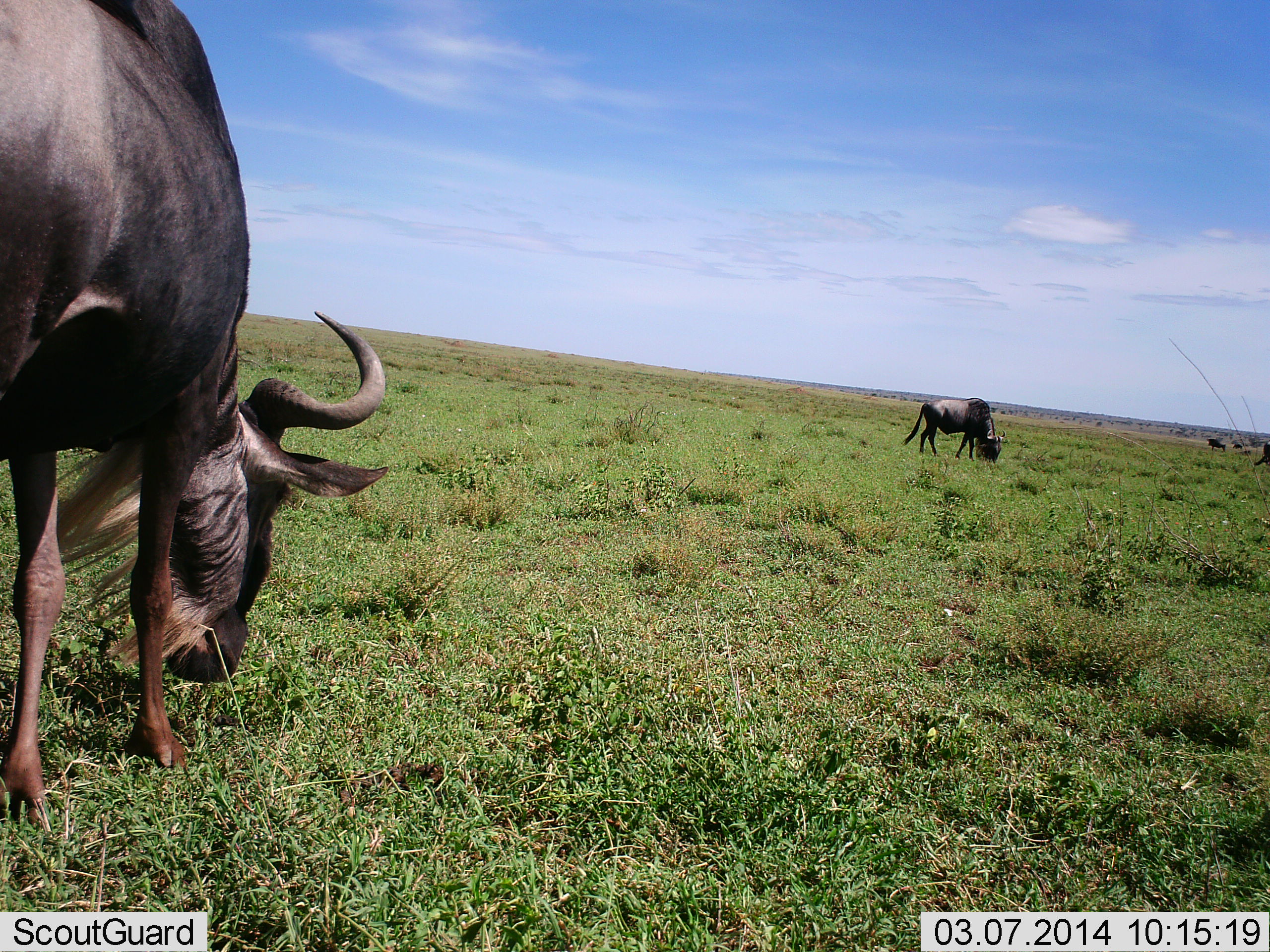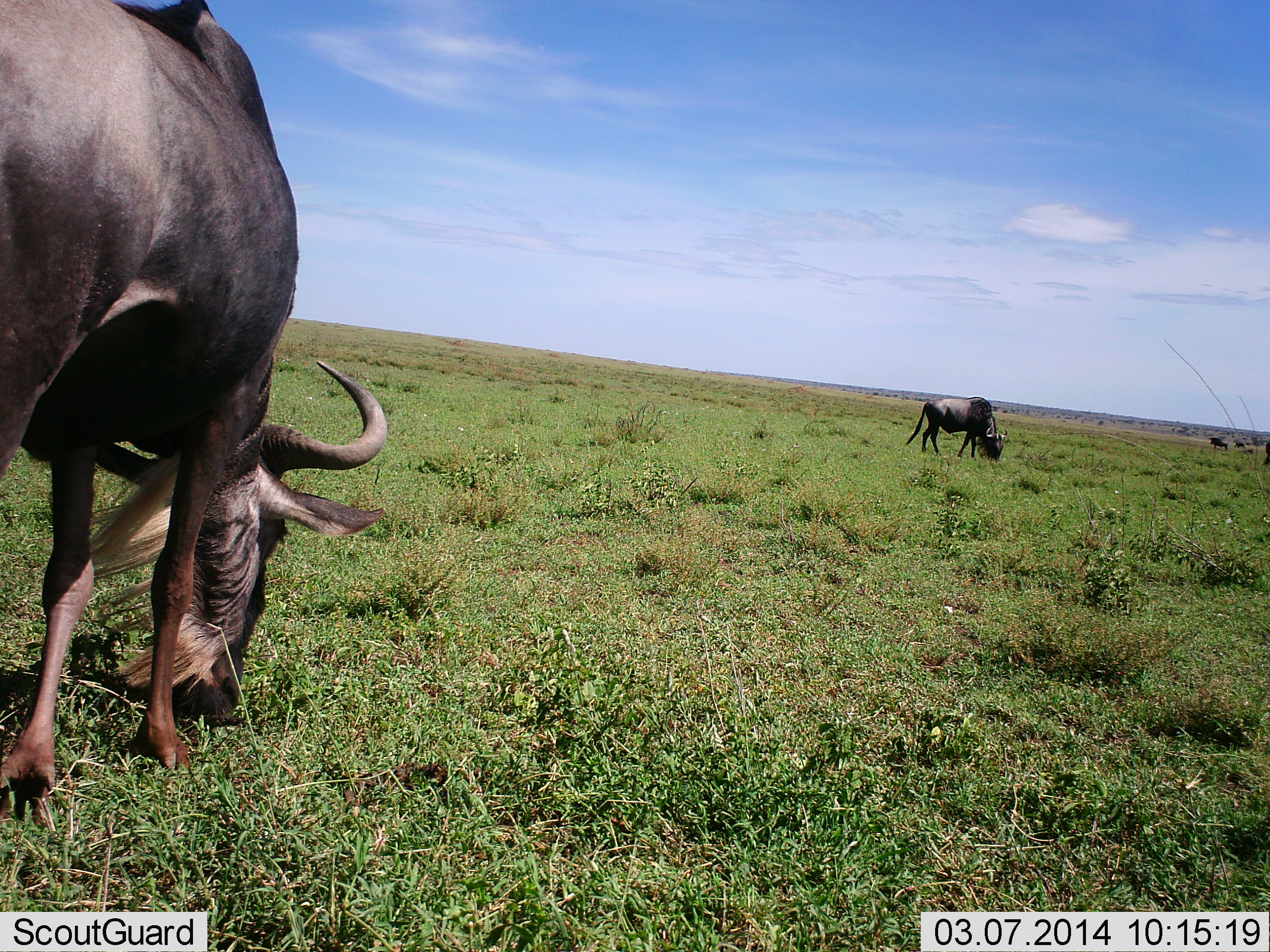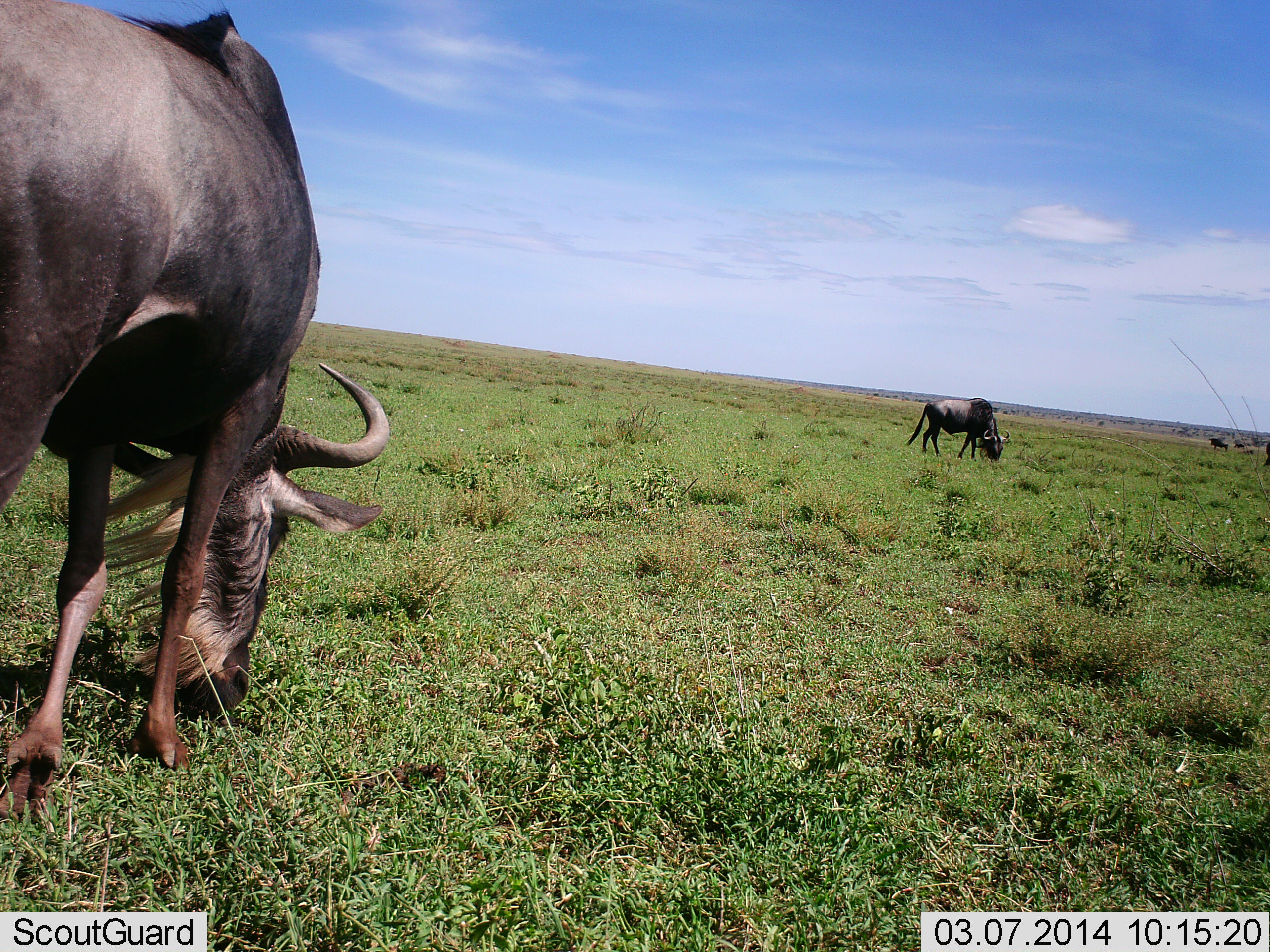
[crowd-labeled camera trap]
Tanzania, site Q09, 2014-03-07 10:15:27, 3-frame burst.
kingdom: Animalia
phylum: Chordata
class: Mammalia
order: Artiodactyla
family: Bovidae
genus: Connochaetes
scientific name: Connochaetes taurinus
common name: blue wildebeest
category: wildebeest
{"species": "wildebeest (blue wildebeest) (Connochaetes taurinus)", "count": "4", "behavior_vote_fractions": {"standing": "30%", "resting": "0%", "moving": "0%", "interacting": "0%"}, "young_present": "0%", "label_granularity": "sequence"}